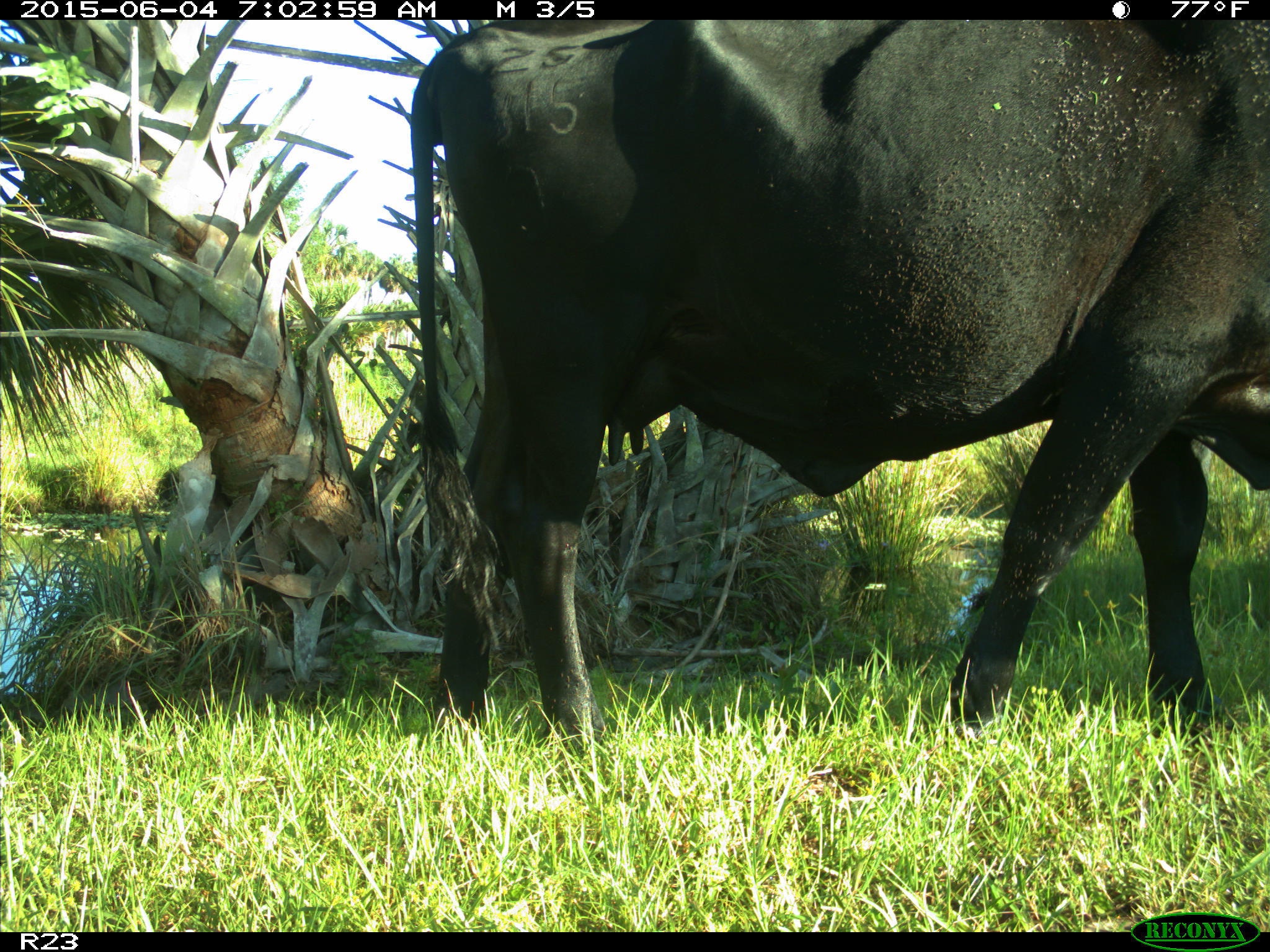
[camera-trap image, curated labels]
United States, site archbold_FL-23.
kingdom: Animalia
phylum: Chordata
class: Mammalia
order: Artiodactyla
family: Bovidae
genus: Bos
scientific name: Bos taurus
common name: domestic cow